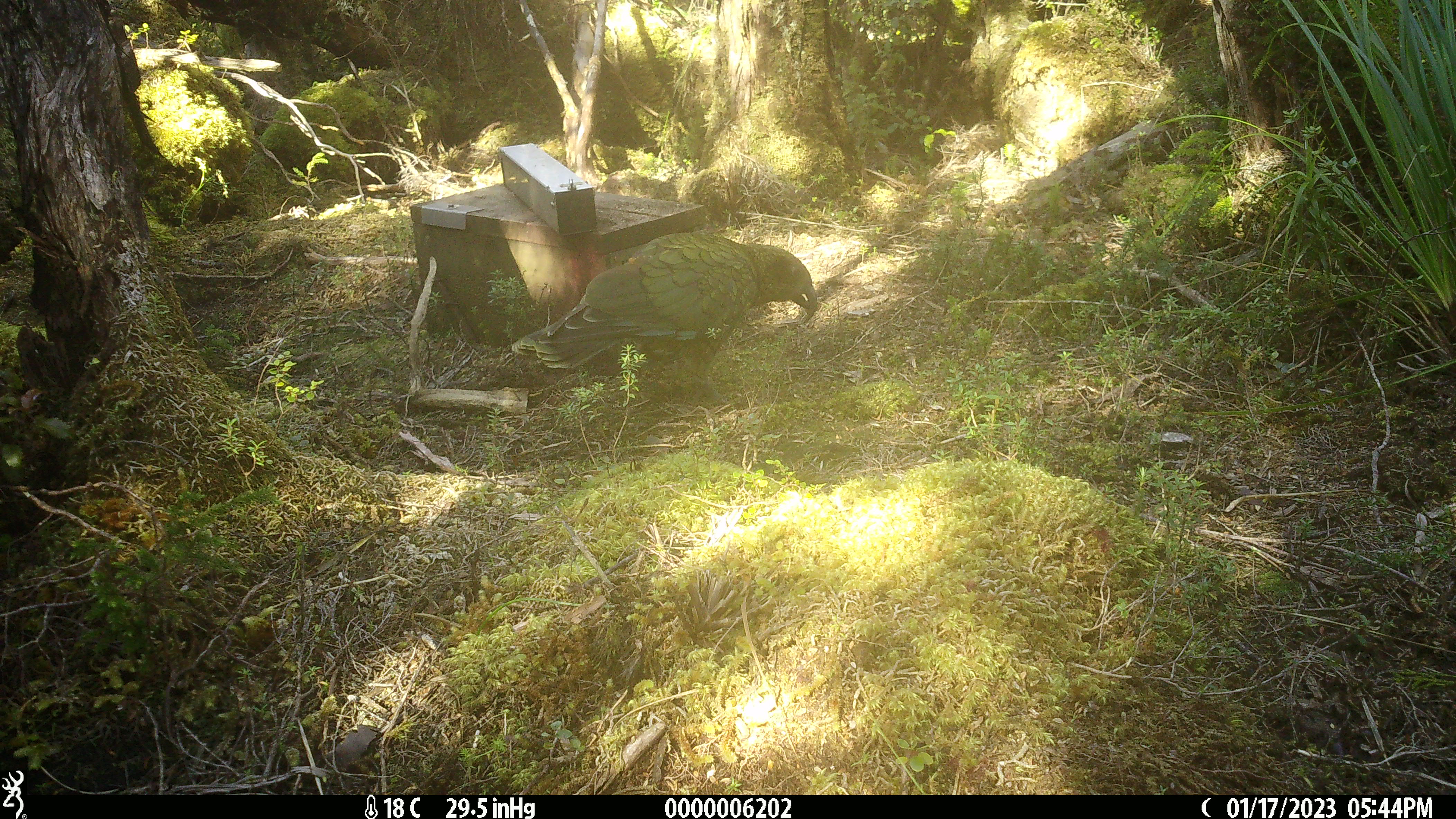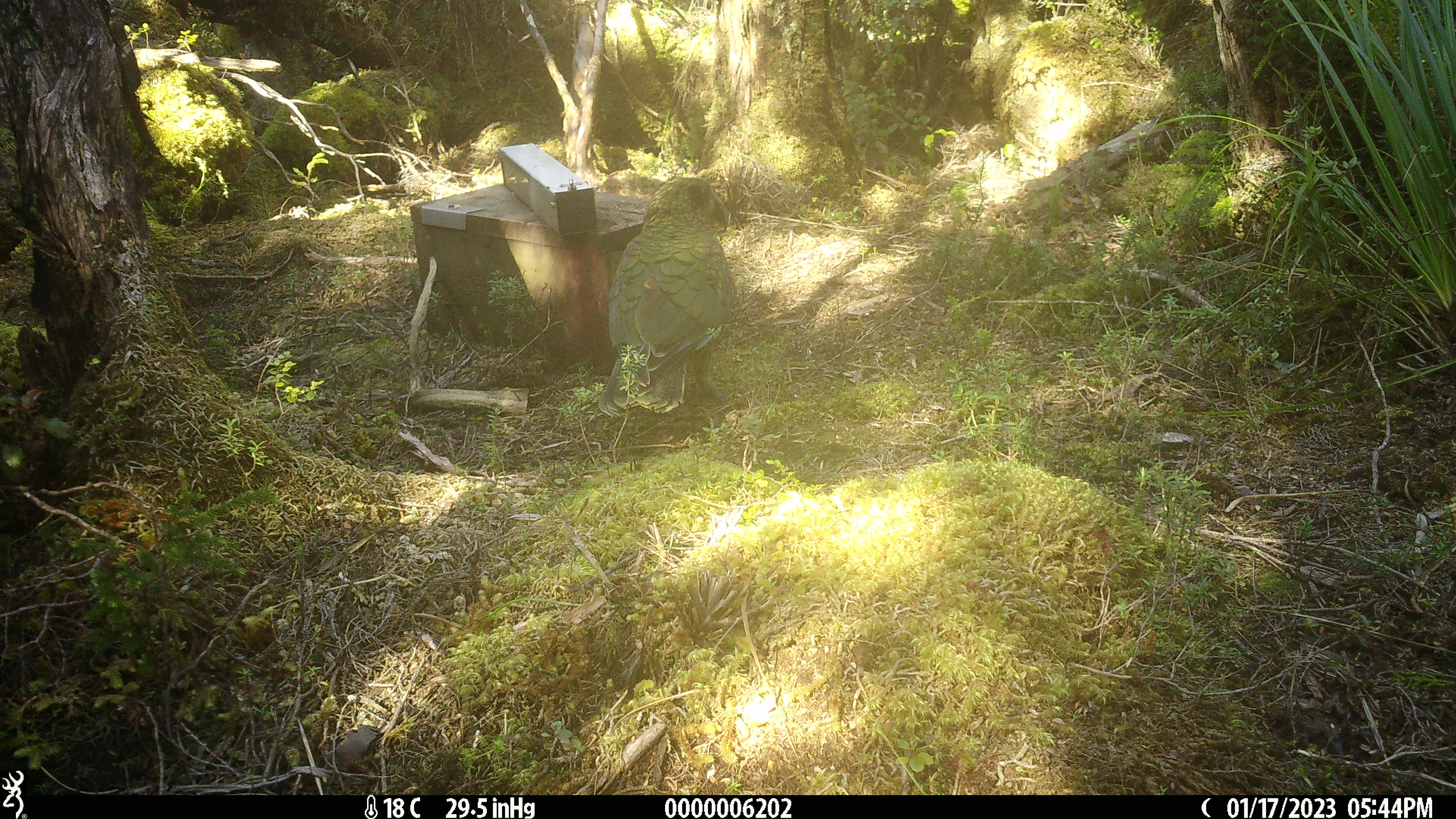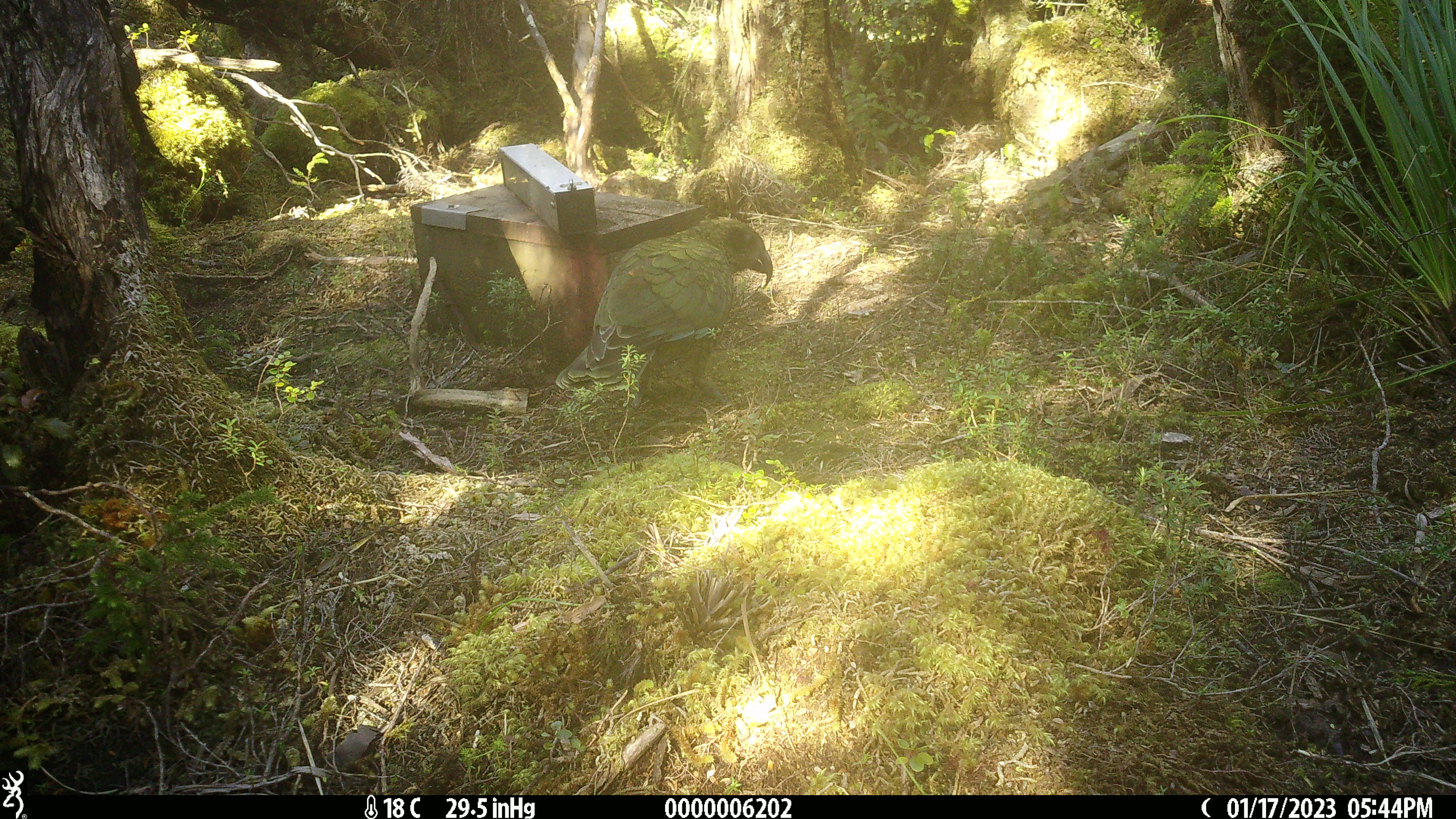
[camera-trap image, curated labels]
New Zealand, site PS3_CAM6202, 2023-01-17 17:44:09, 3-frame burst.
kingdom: Animalia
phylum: Chordata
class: Aves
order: Psittaciformes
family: Strigopidae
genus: Nestor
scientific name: Nestor notabilis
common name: kea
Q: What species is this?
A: Kea (Nestor notabilis).